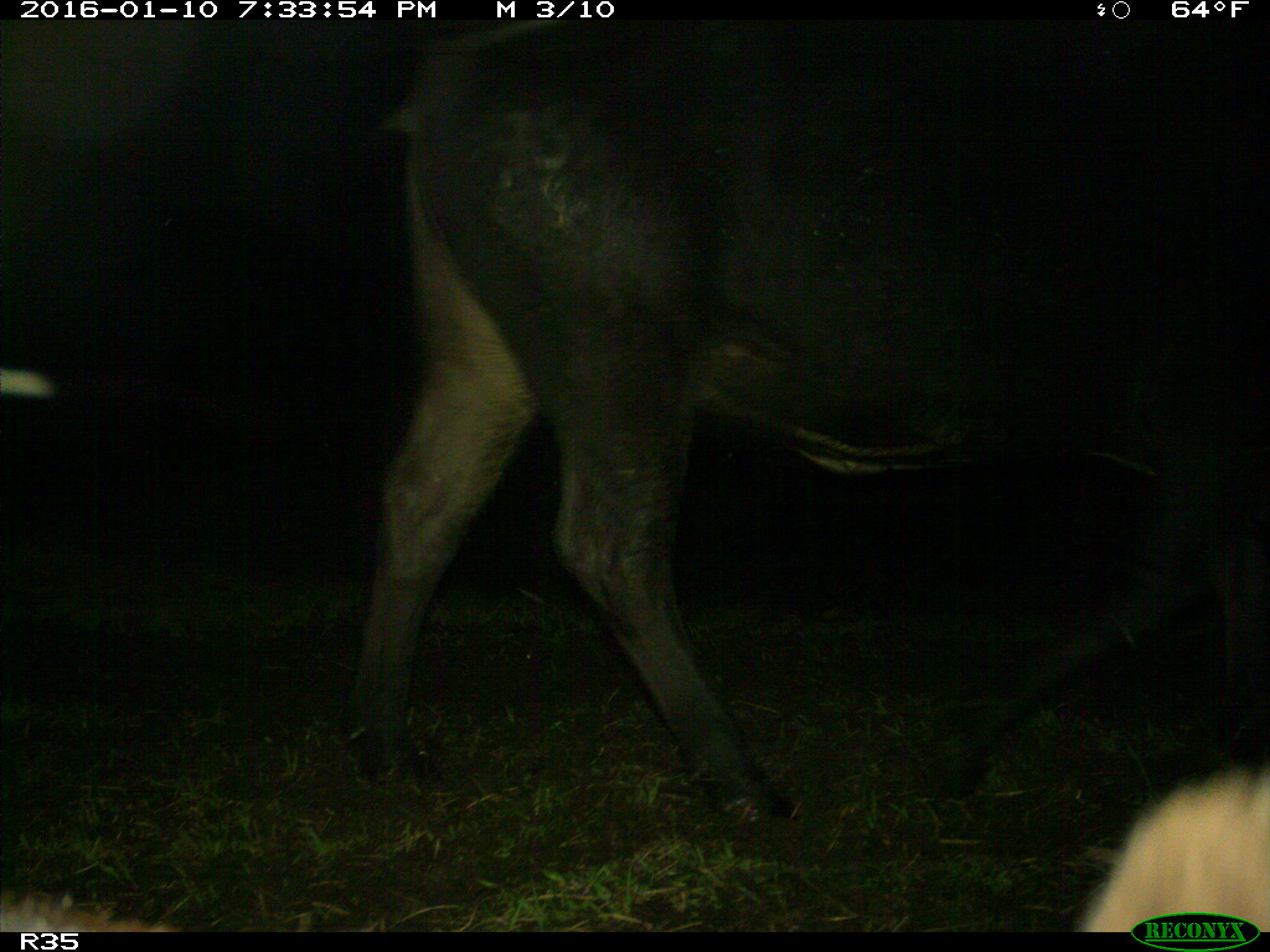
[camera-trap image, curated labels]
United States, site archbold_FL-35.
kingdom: Animalia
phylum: Chordata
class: Mammalia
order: Artiodactyla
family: Bovidae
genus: Bos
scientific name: Bos taurus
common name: domestic cow